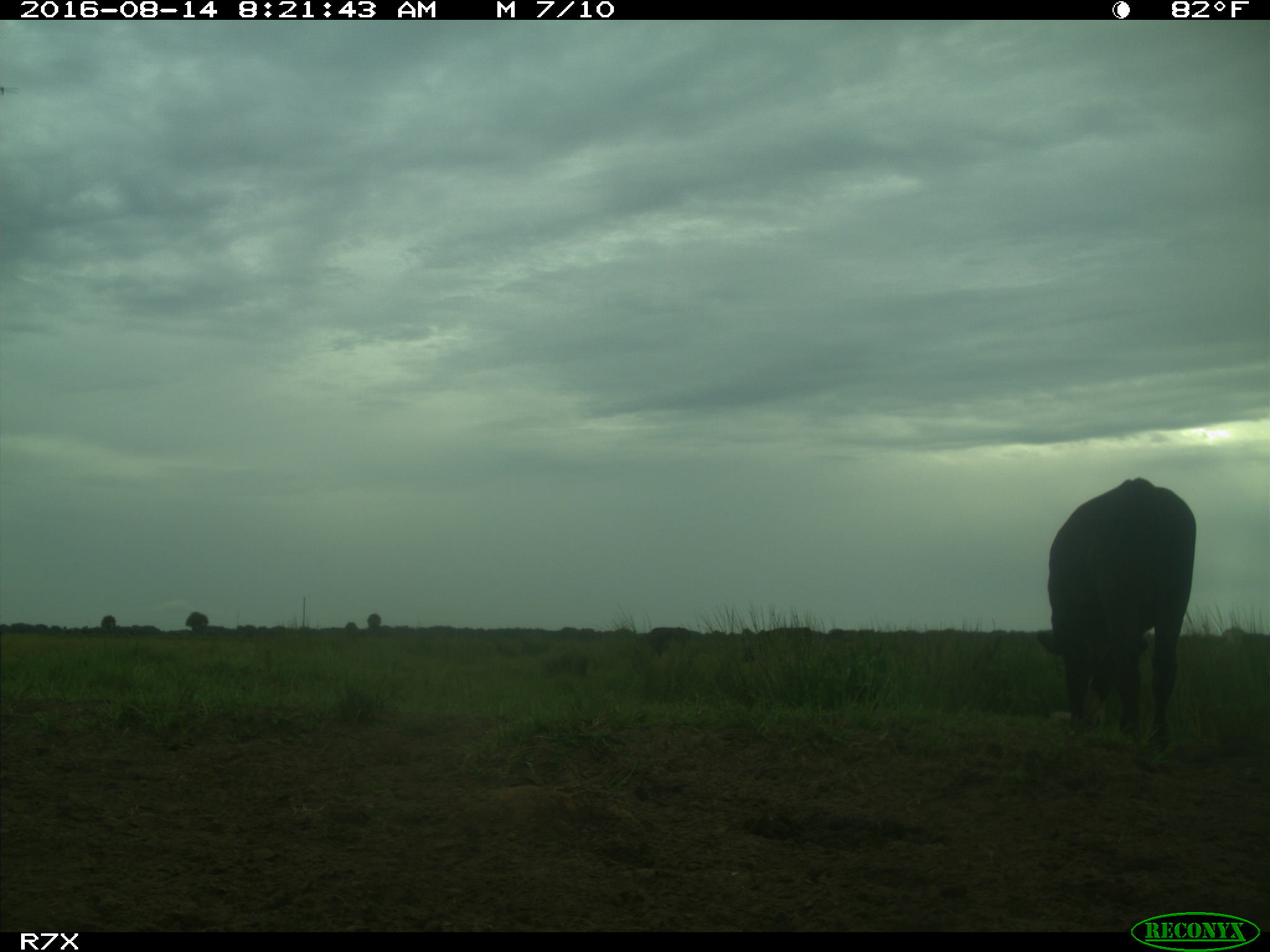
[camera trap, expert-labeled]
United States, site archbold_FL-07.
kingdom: Animalia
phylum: Chordata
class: Mammalia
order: Artiodactyla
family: Bovidae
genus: Bos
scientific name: Bos taurus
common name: domestic cow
Bos taurus (domestic cow).